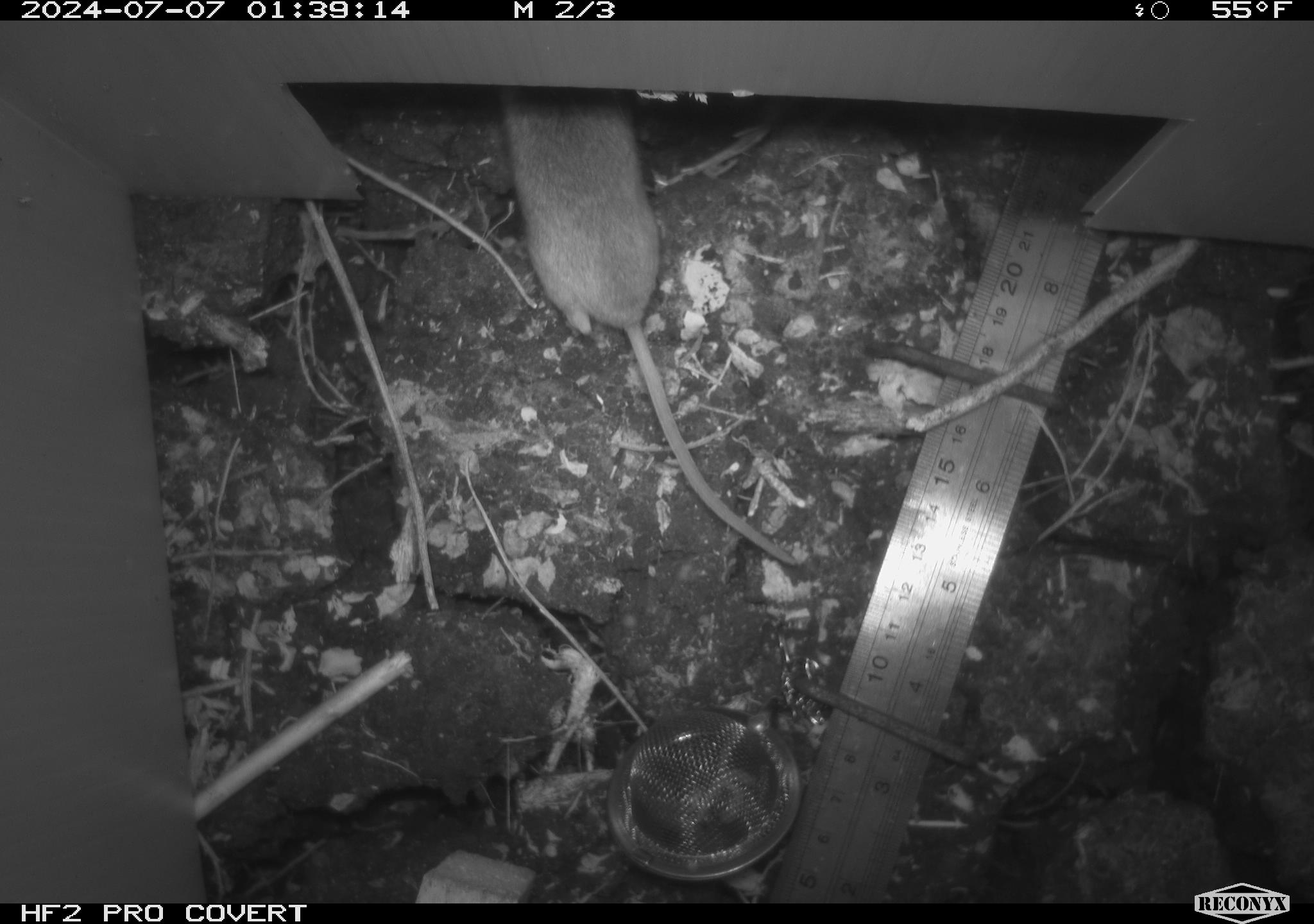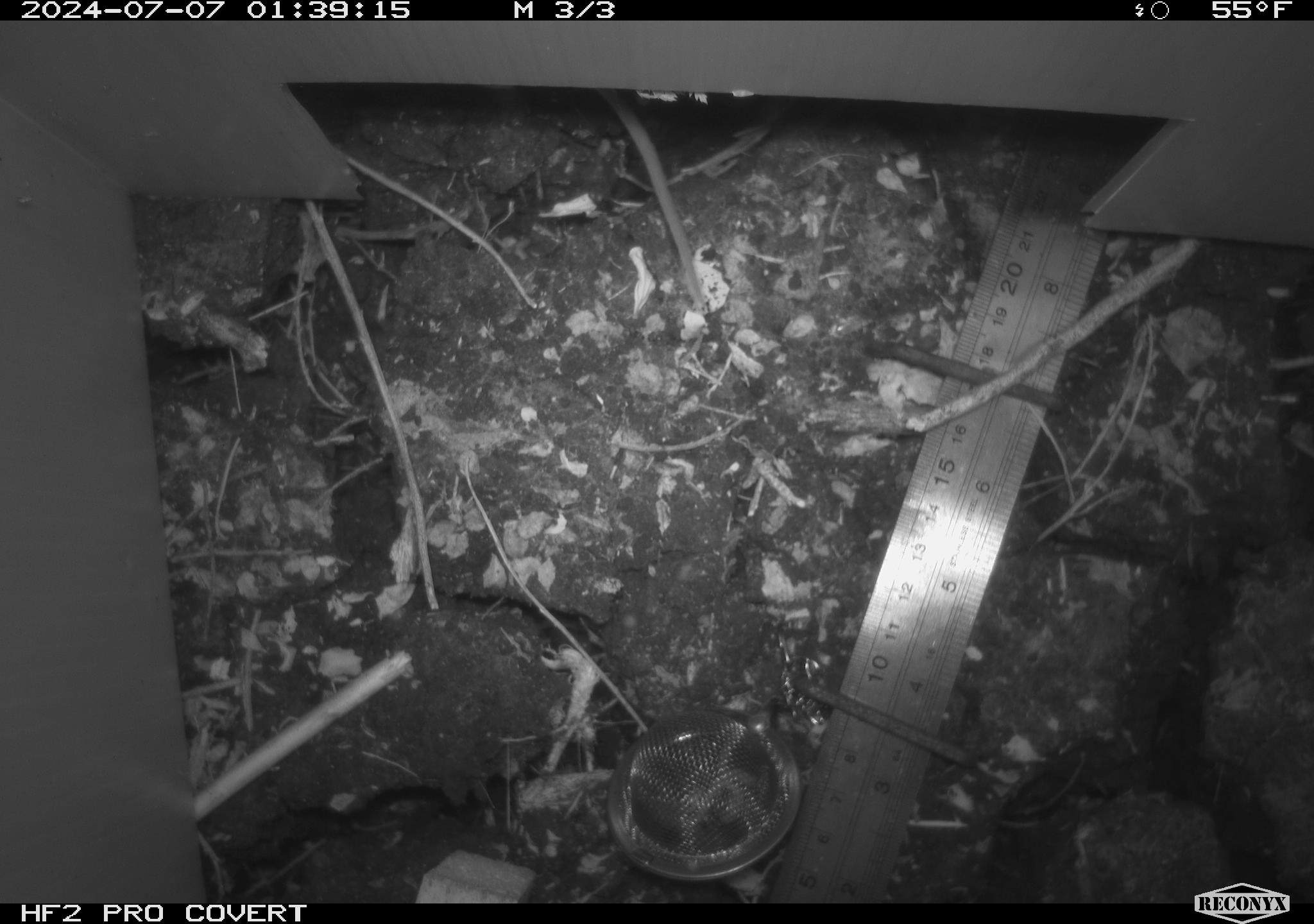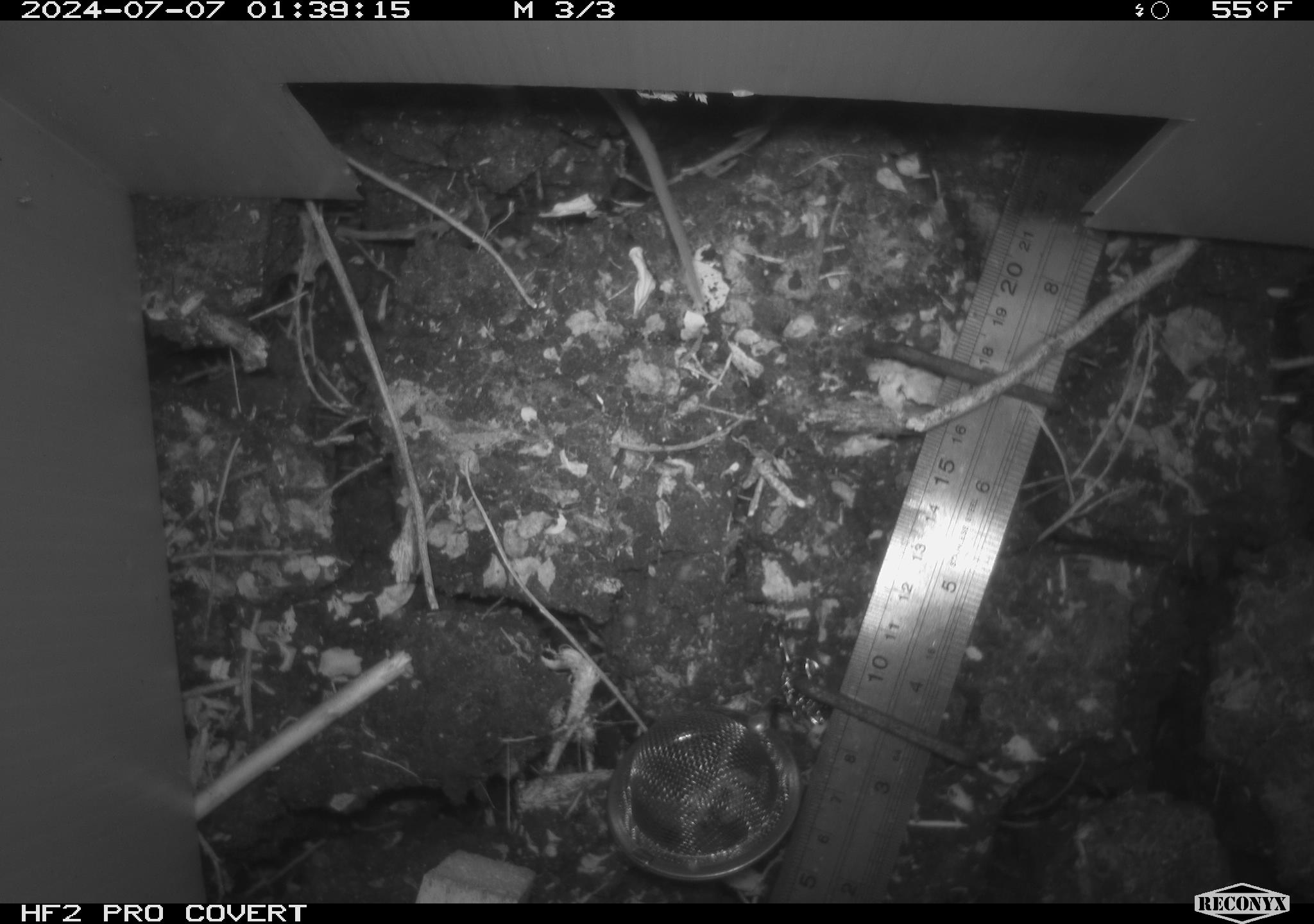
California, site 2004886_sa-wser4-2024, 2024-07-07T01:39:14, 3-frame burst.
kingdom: Animalia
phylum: Chordata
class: Mammalia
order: Rodentia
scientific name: Rodentia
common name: mouse species